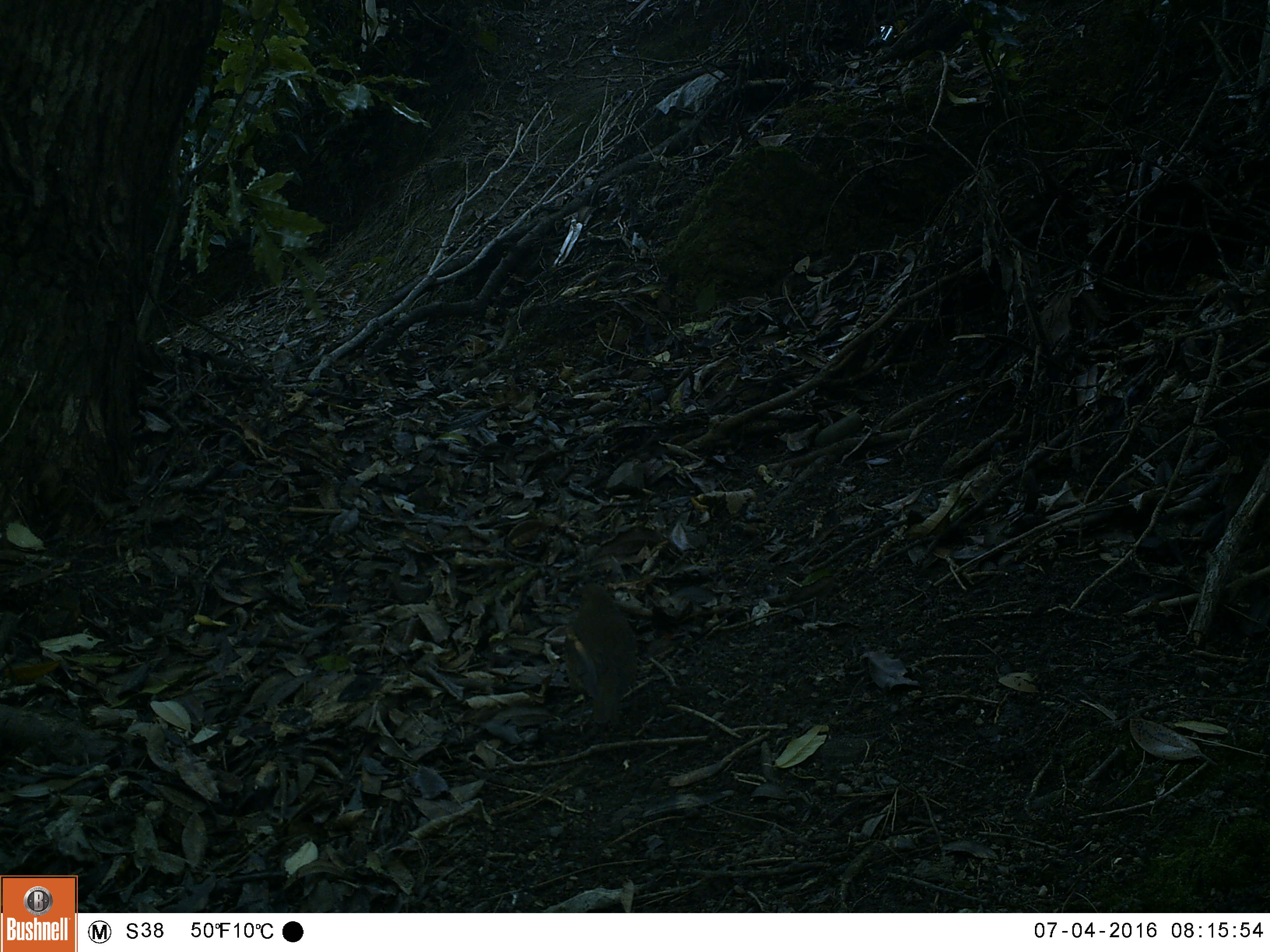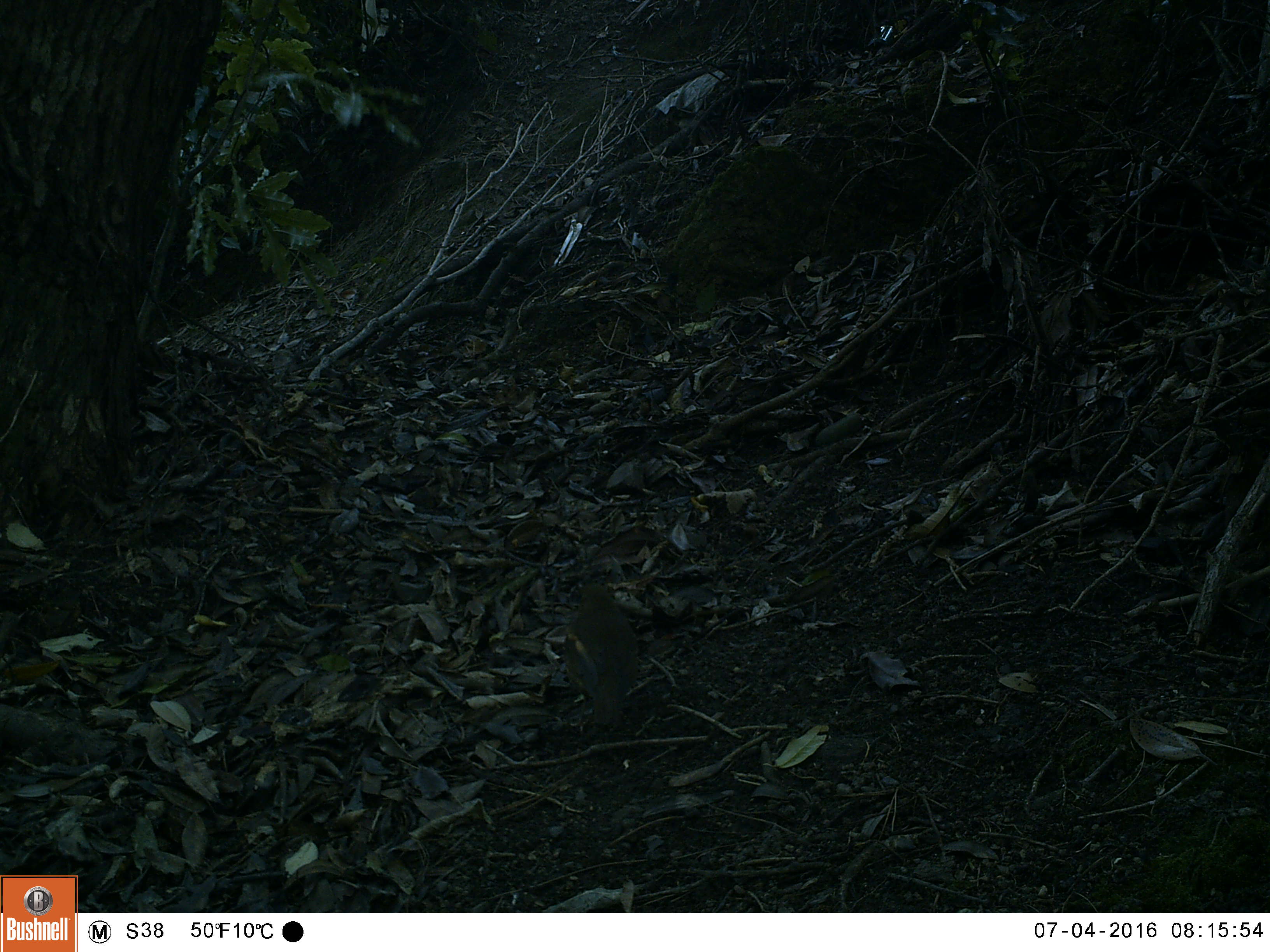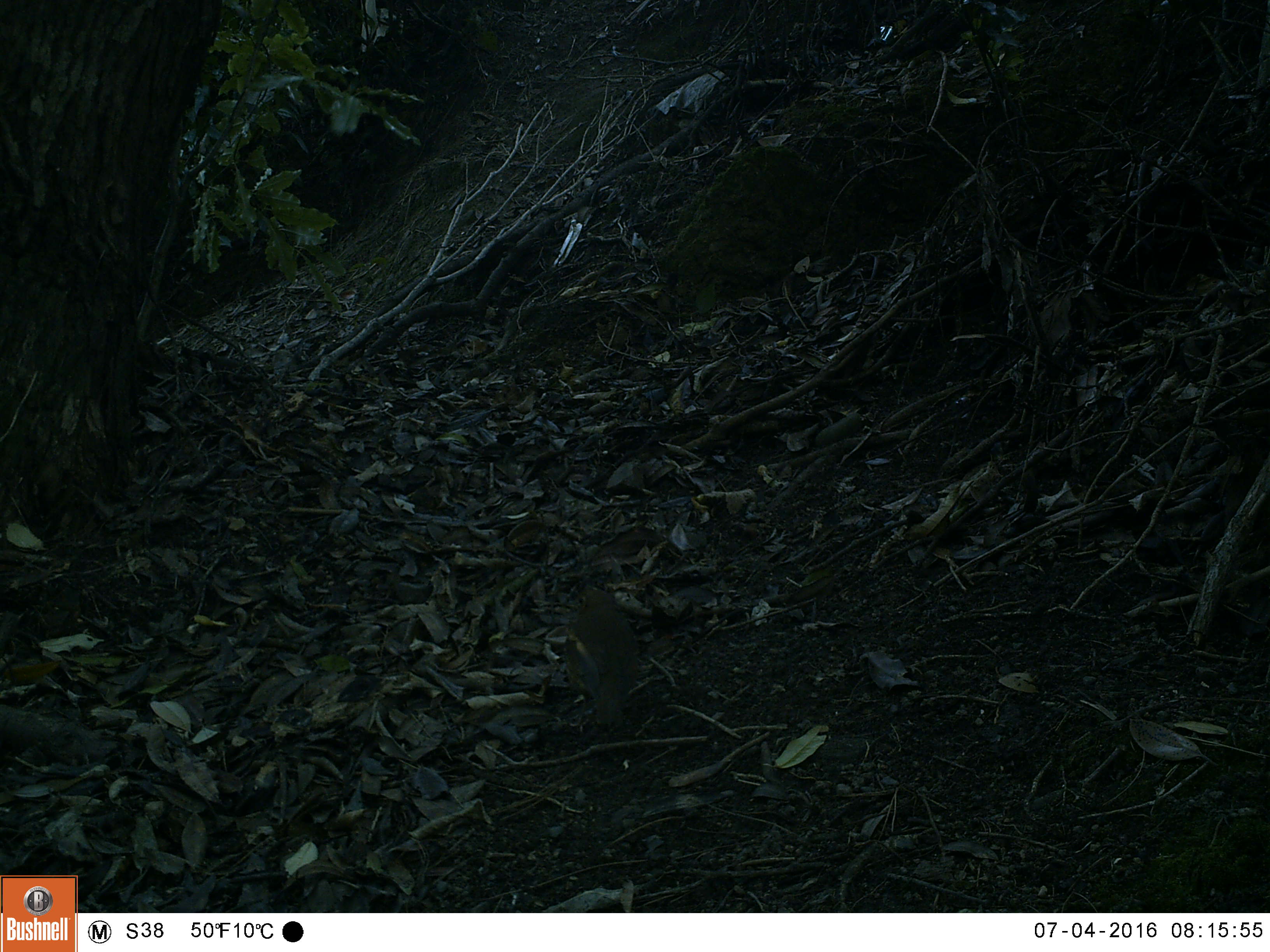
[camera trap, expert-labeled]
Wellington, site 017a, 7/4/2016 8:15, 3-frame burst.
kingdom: Animalia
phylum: Chordata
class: Aves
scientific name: Aves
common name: bird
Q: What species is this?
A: Bird (Aves).